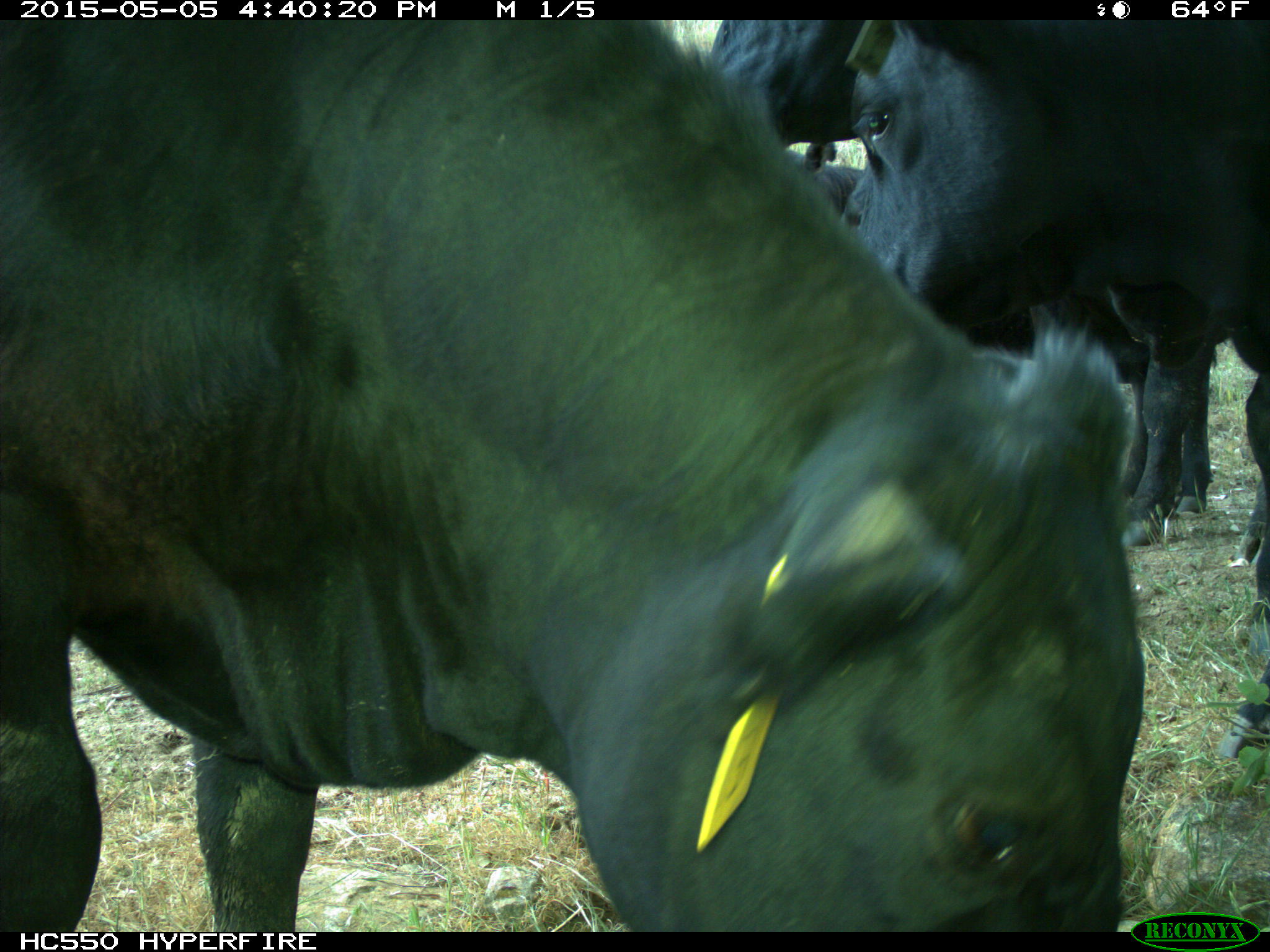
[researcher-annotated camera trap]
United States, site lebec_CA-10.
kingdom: Animalia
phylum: Chordata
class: Mammalia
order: Artiodactyla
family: Bovidae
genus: Bos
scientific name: Bos taurus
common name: domestic cow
Bos taurus (domestic cow).